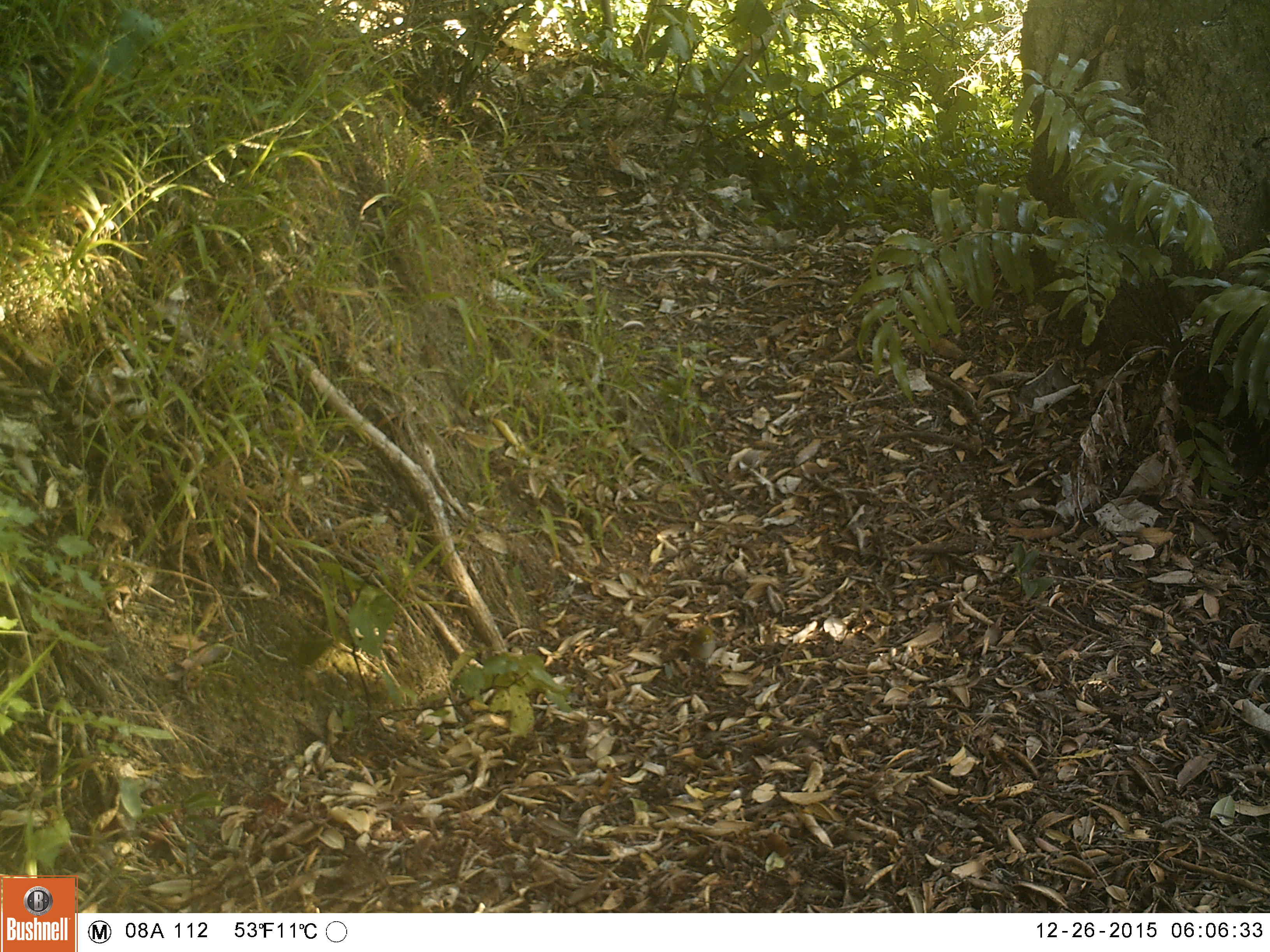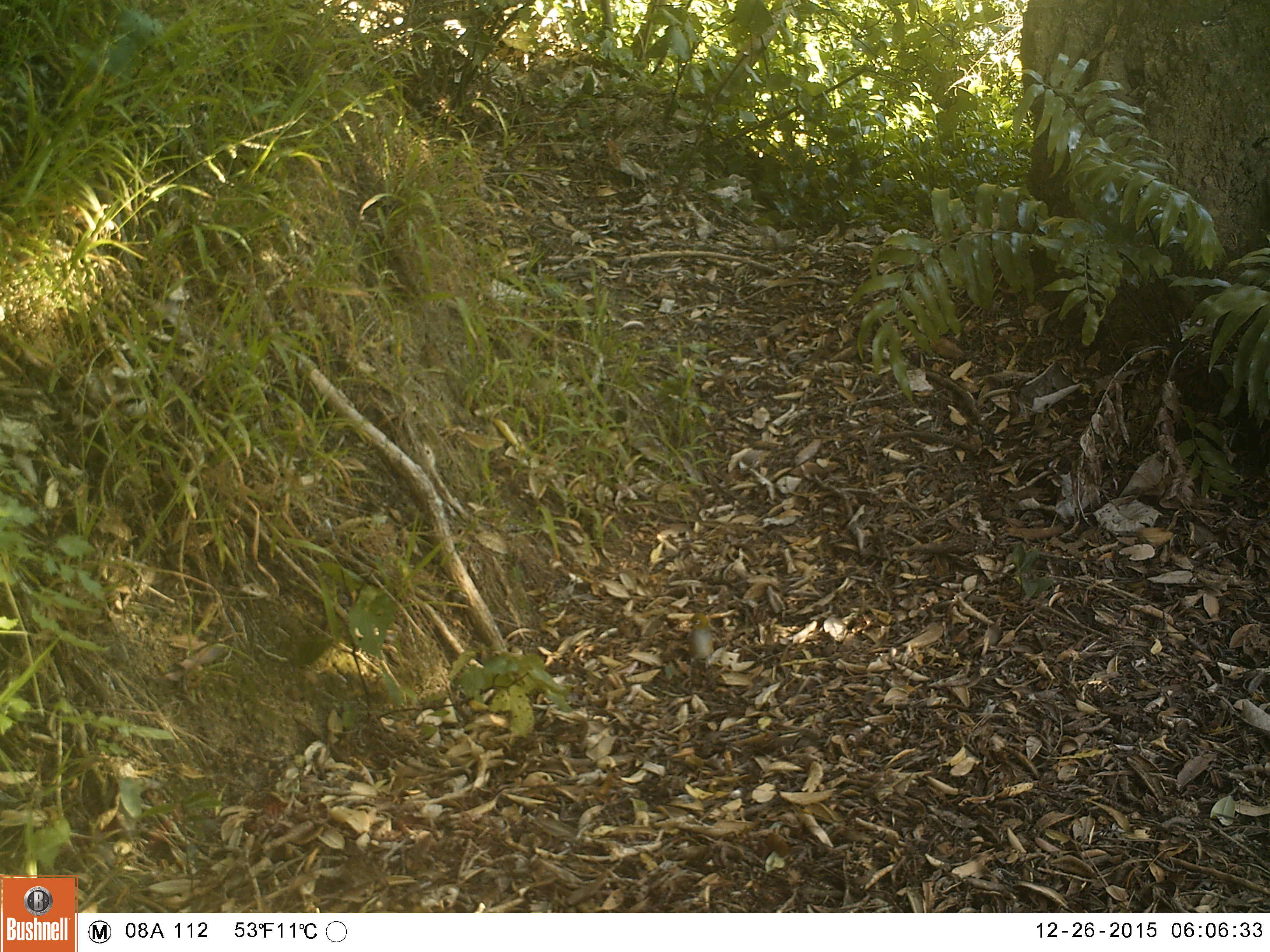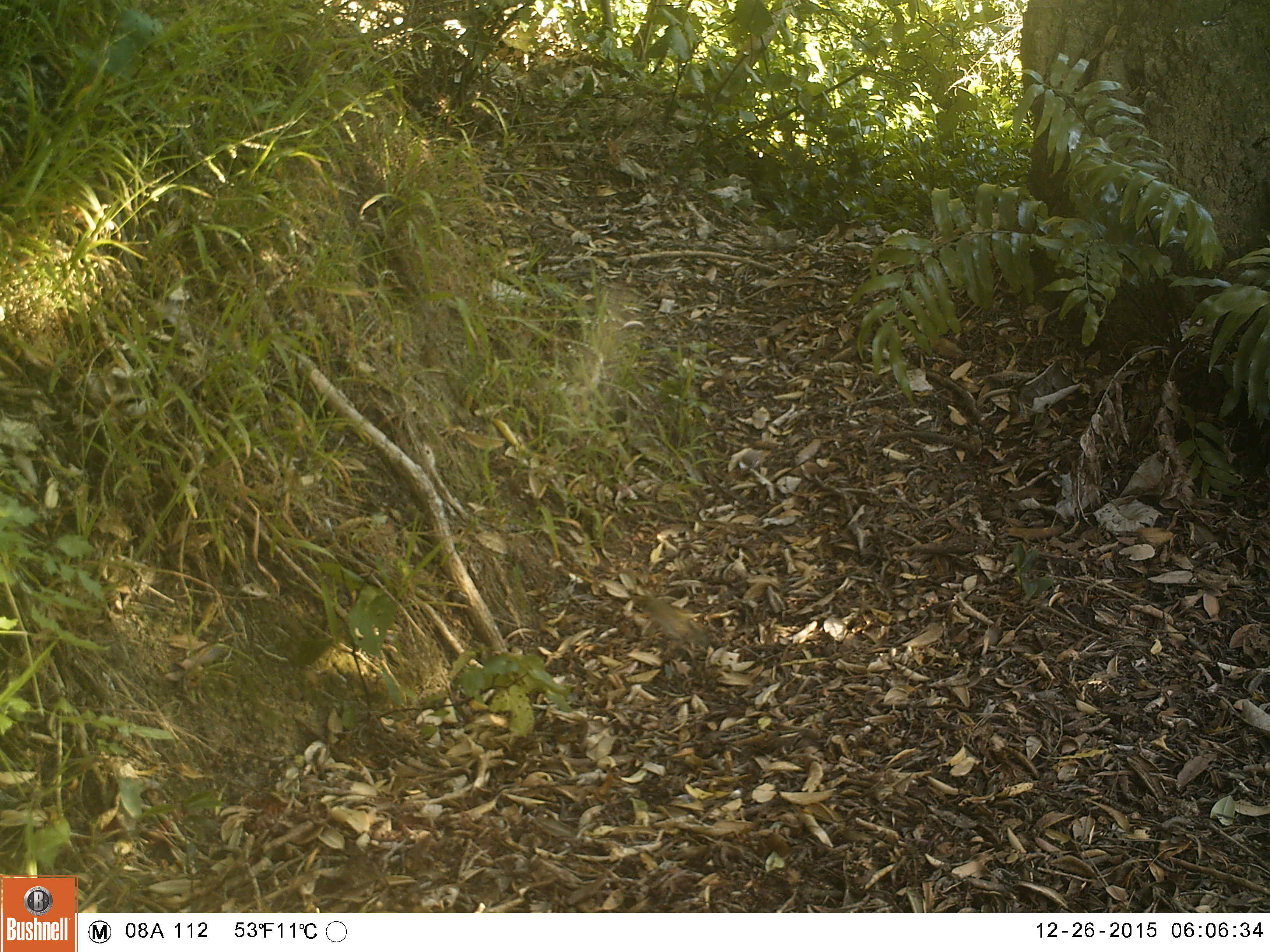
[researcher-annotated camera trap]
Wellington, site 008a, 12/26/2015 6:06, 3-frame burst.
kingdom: Animalia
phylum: Chordata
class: Aves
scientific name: Aves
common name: bird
Bird (Aves).